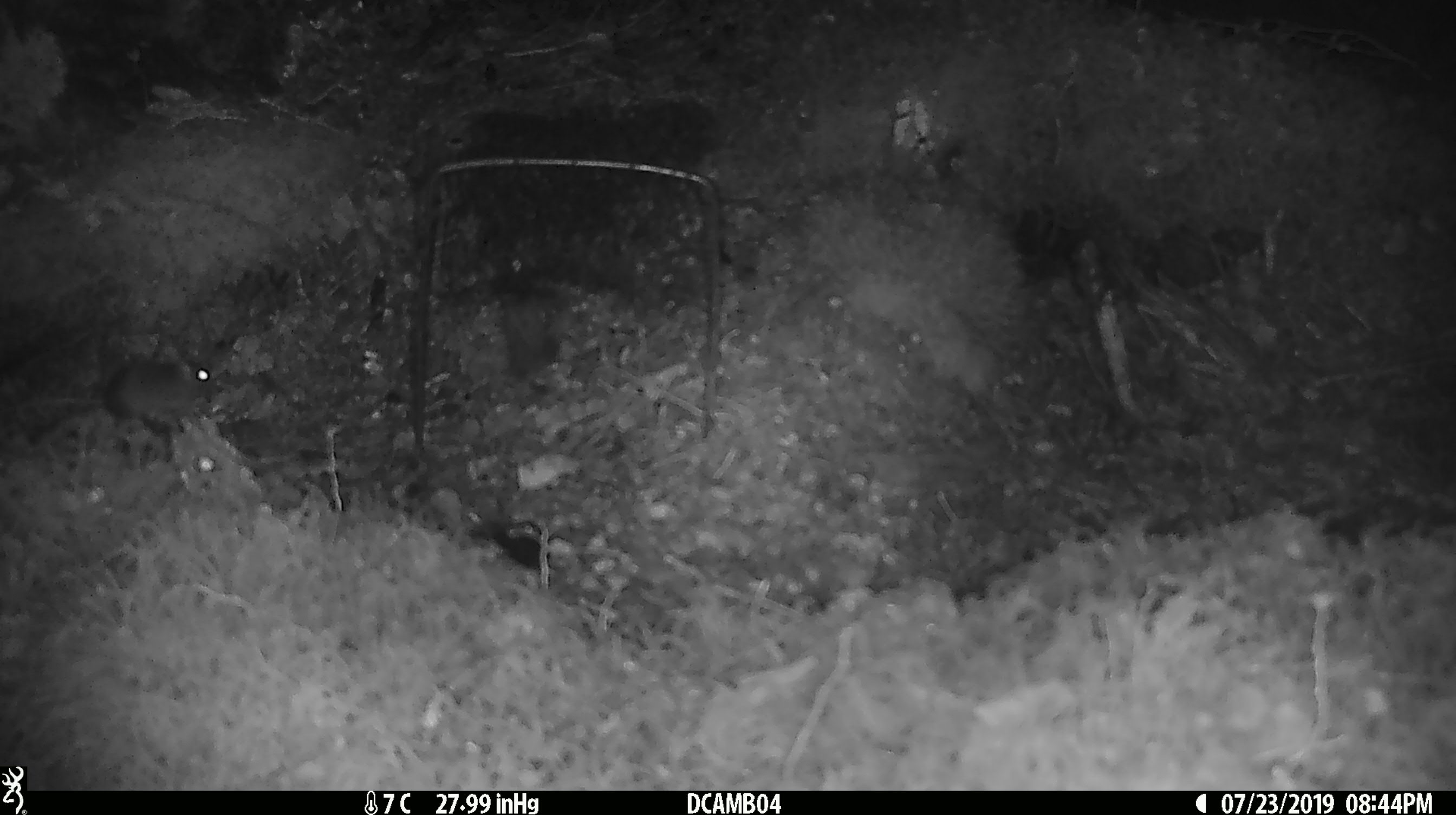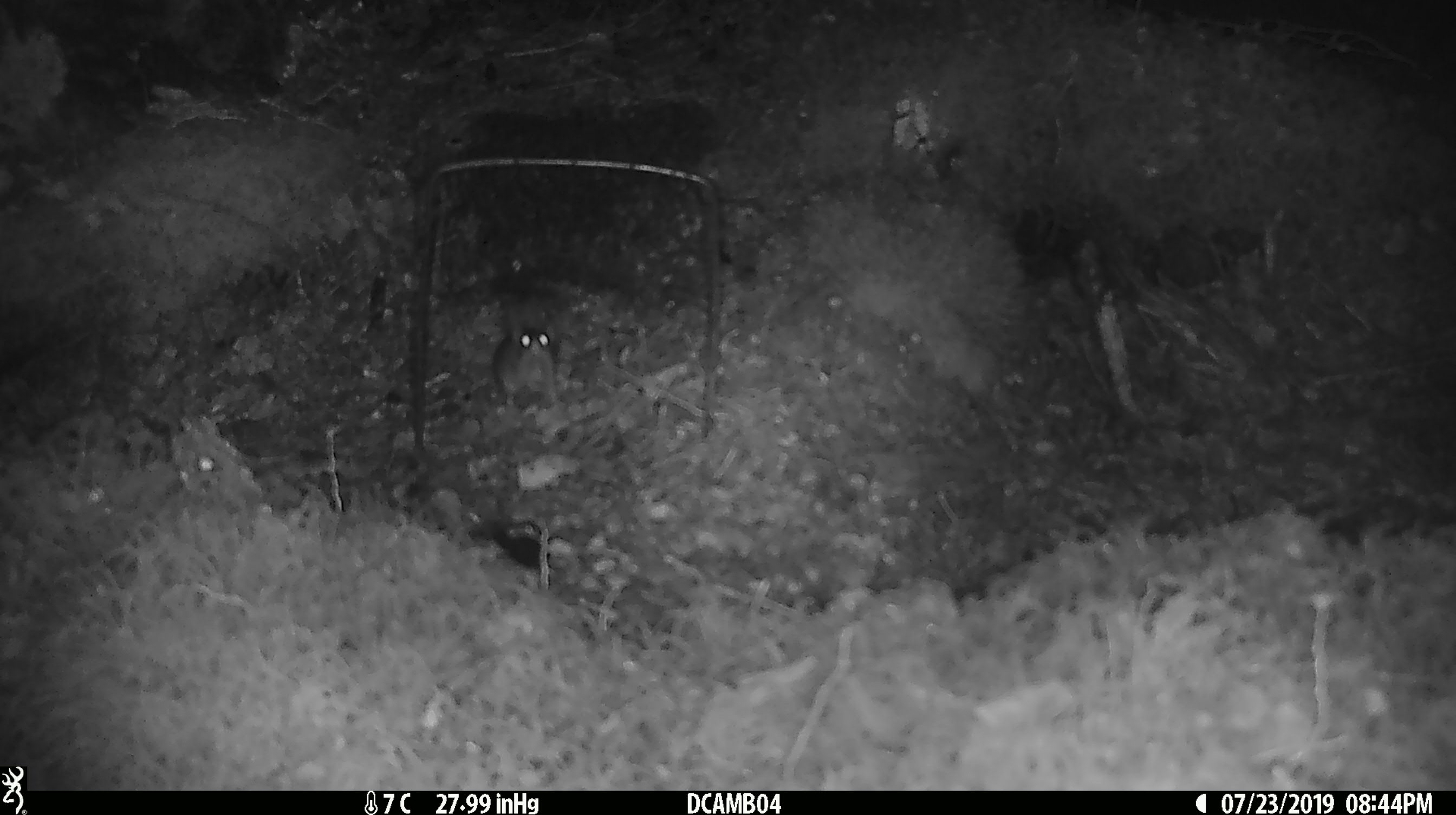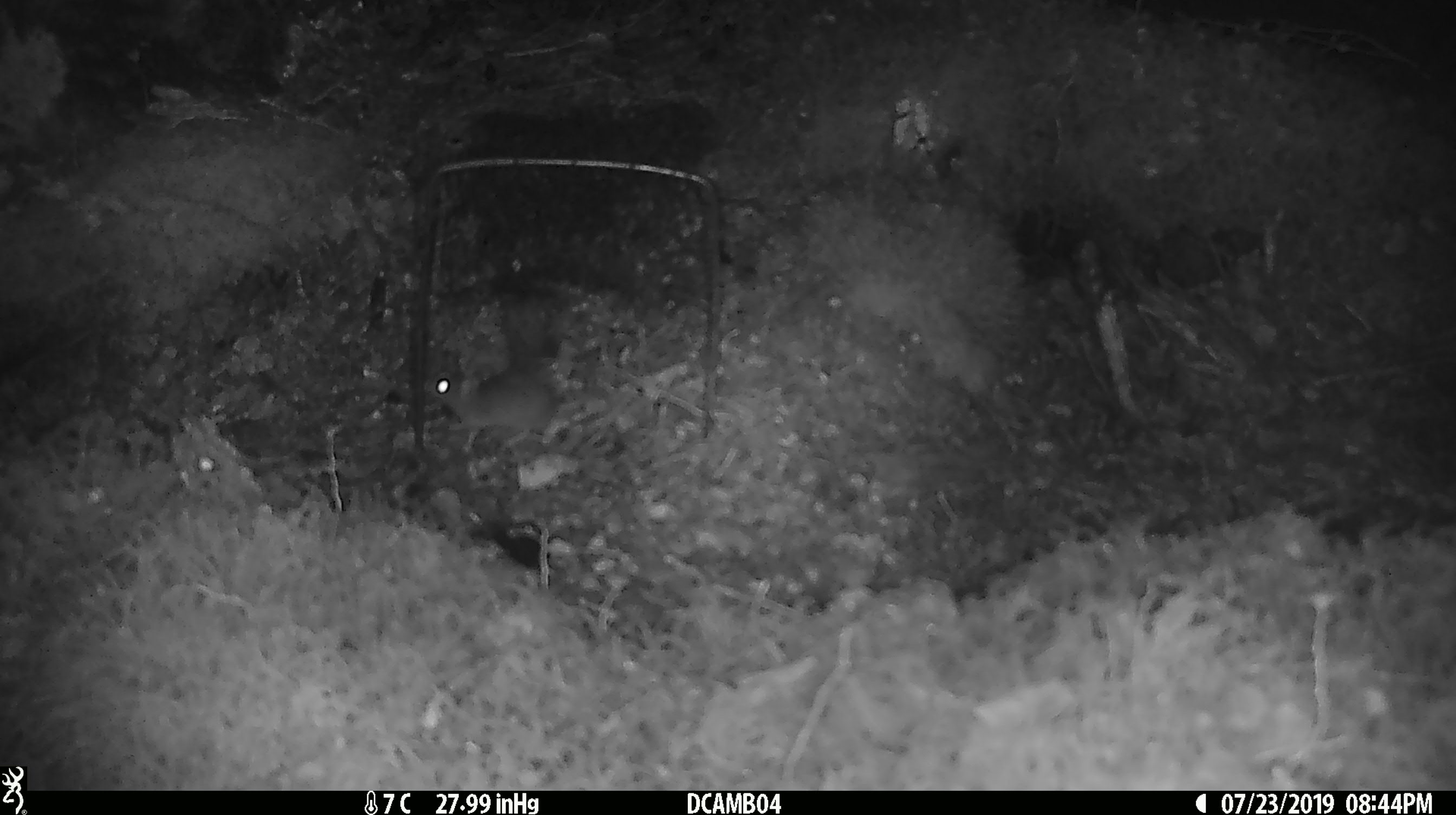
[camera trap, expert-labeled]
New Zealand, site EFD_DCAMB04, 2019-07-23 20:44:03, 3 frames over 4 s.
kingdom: Animalia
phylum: Chordata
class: Mammalia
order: Rodentia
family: Muridae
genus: Mus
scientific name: Mus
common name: mouse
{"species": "mouse (Mus)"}